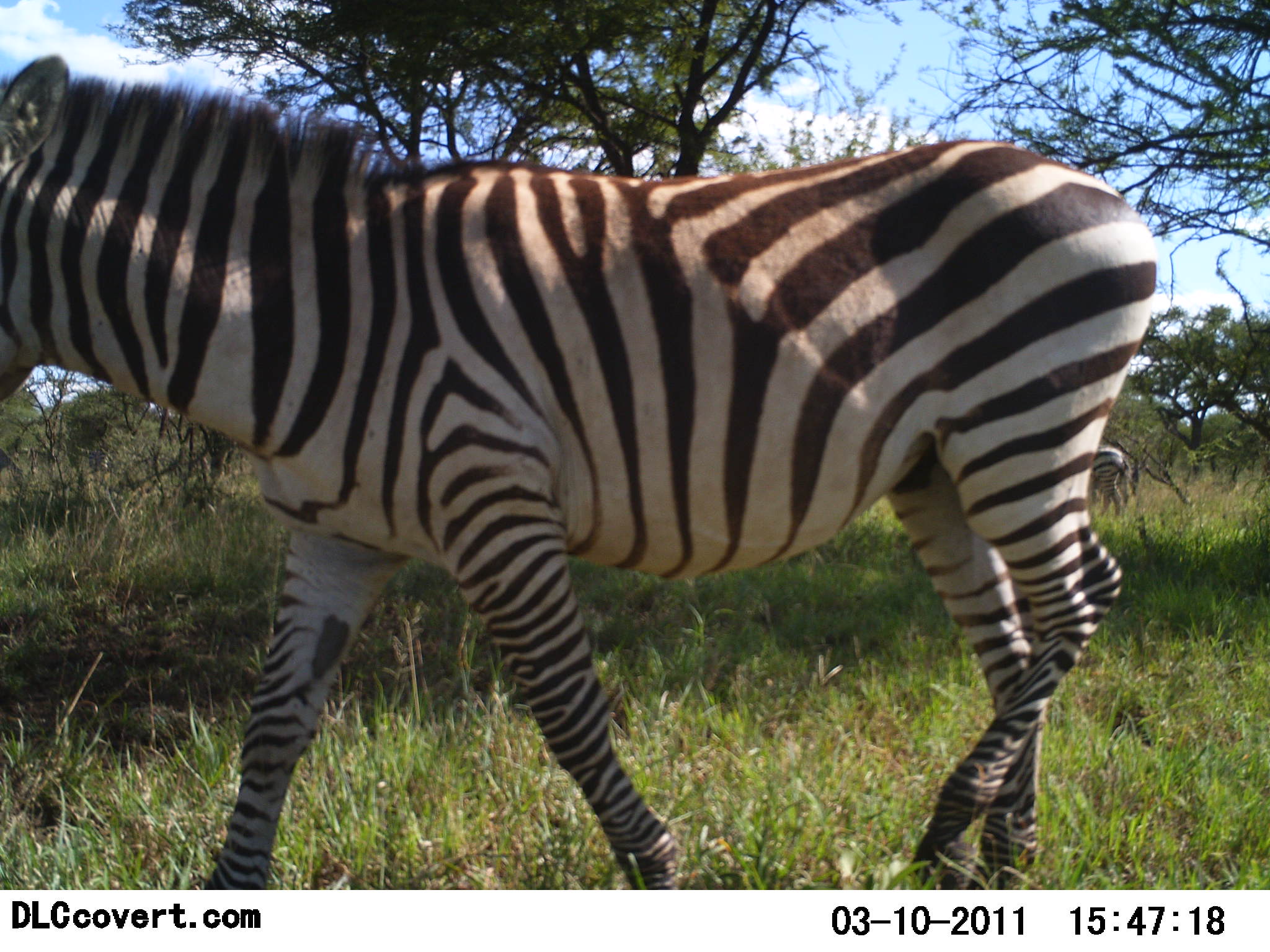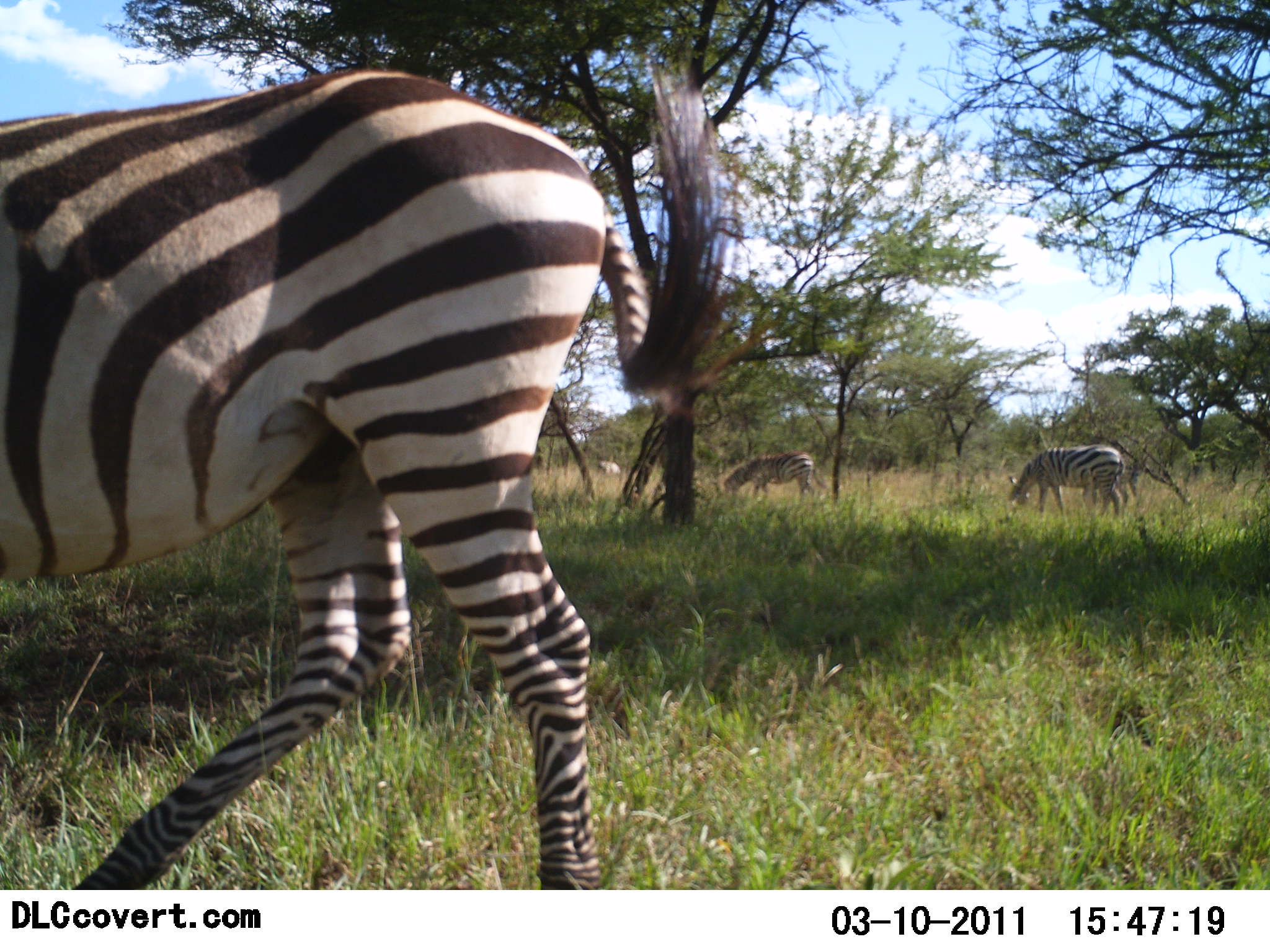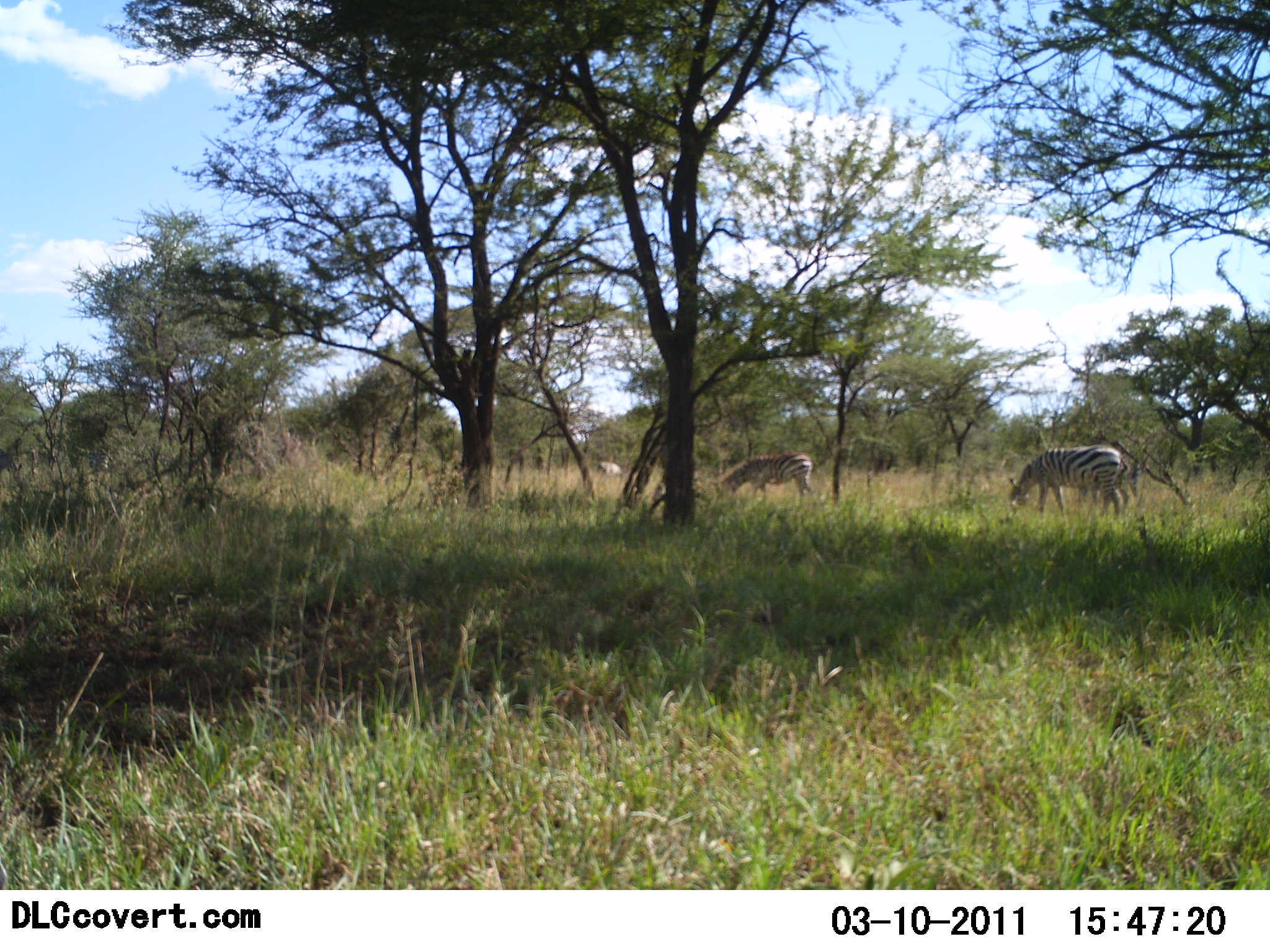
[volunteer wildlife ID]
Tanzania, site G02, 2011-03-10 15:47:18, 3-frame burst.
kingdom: Animalia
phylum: Chordata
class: Mammalia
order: Perissodactyla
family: Equidae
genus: Equus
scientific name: Equus quagga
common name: plains zebra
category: zebra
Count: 4.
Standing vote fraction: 31%.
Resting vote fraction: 0%.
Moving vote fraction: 85%.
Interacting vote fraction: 0%.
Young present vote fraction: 0%.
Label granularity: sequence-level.